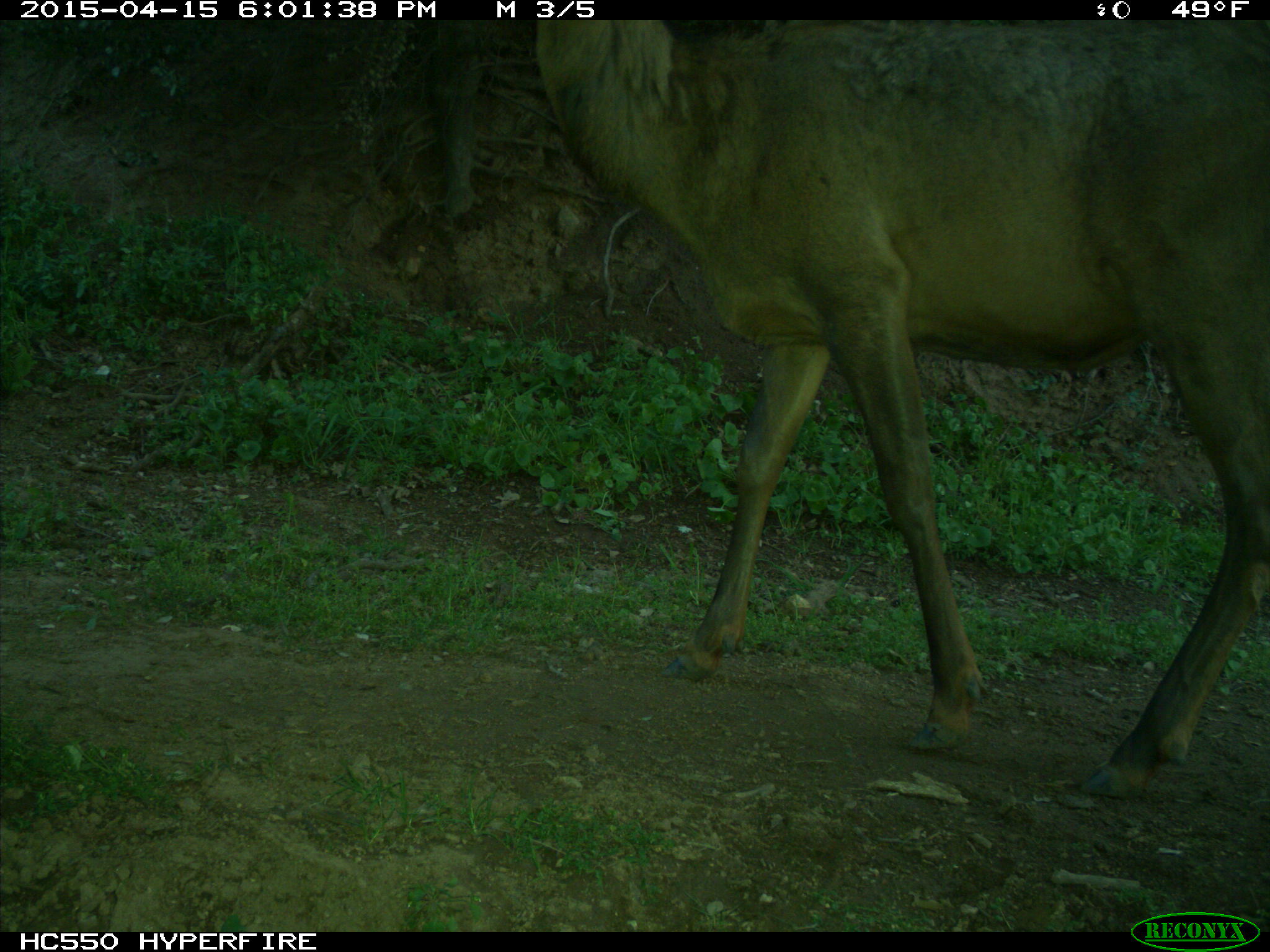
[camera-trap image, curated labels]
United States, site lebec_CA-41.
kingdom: Animalia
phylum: Chordata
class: Mammalia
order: Artiodactyla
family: Cervidae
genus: Cervus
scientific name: Cervus canadensis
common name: elk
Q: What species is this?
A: Cervus canadensis (elk).